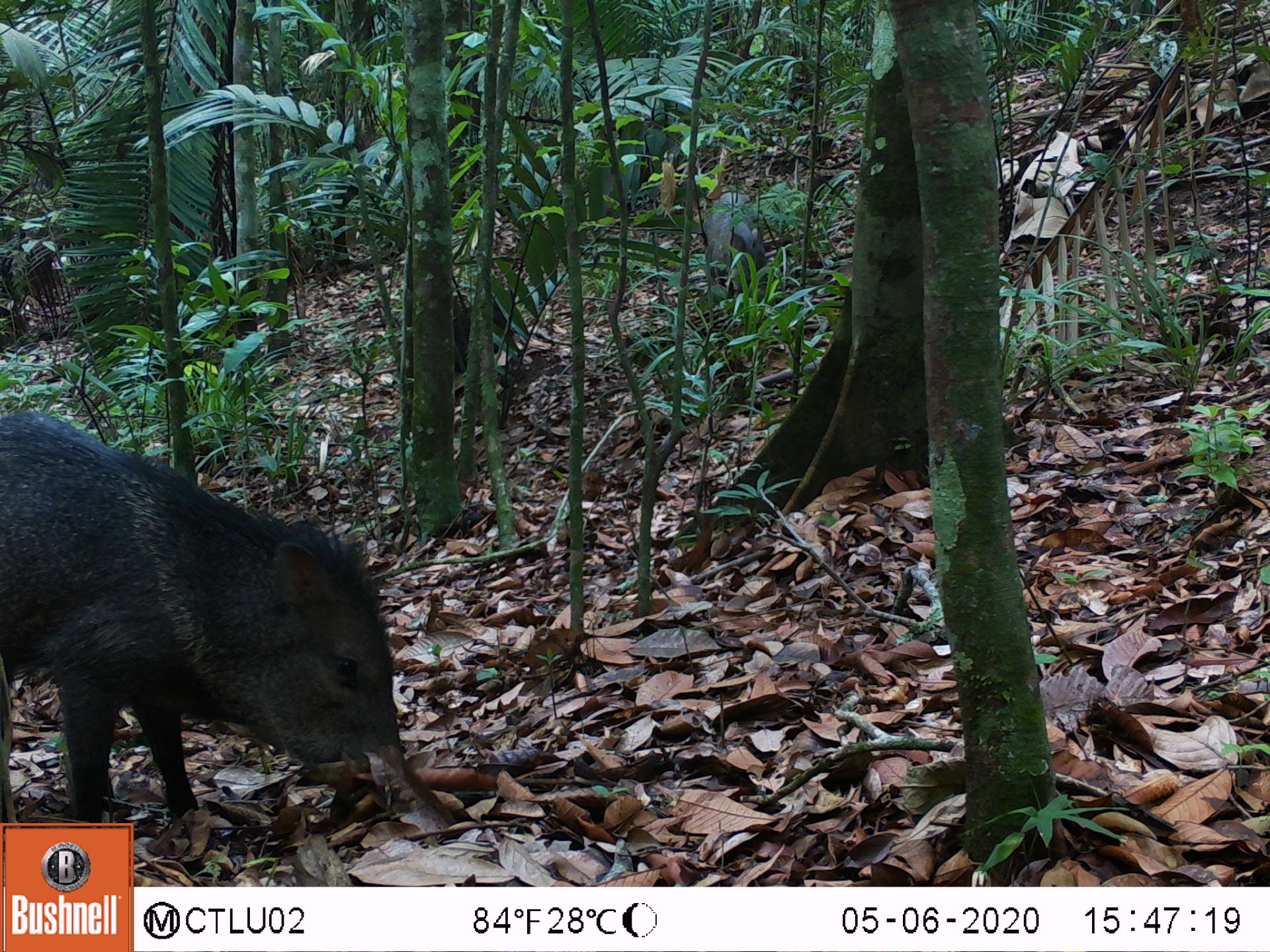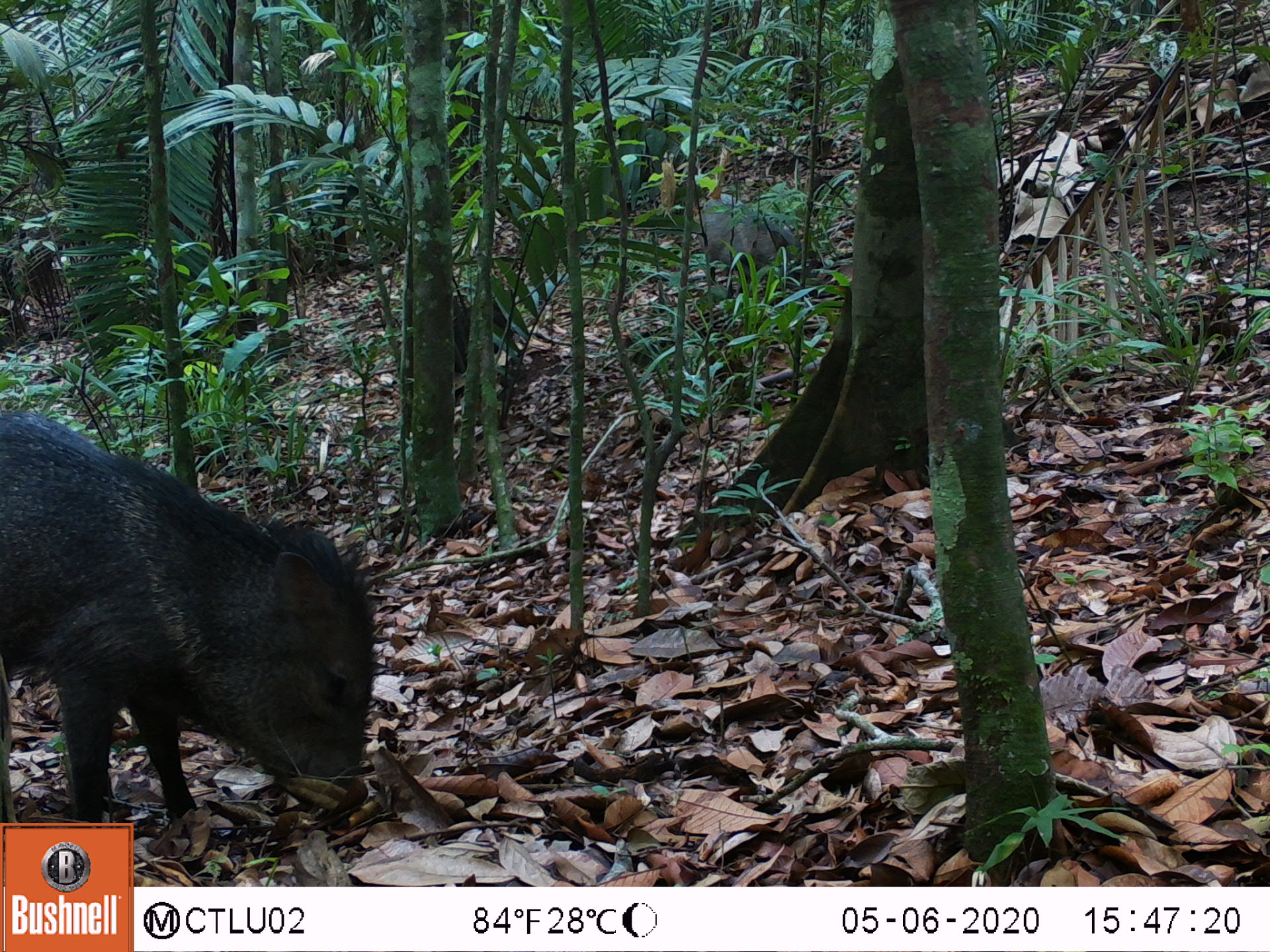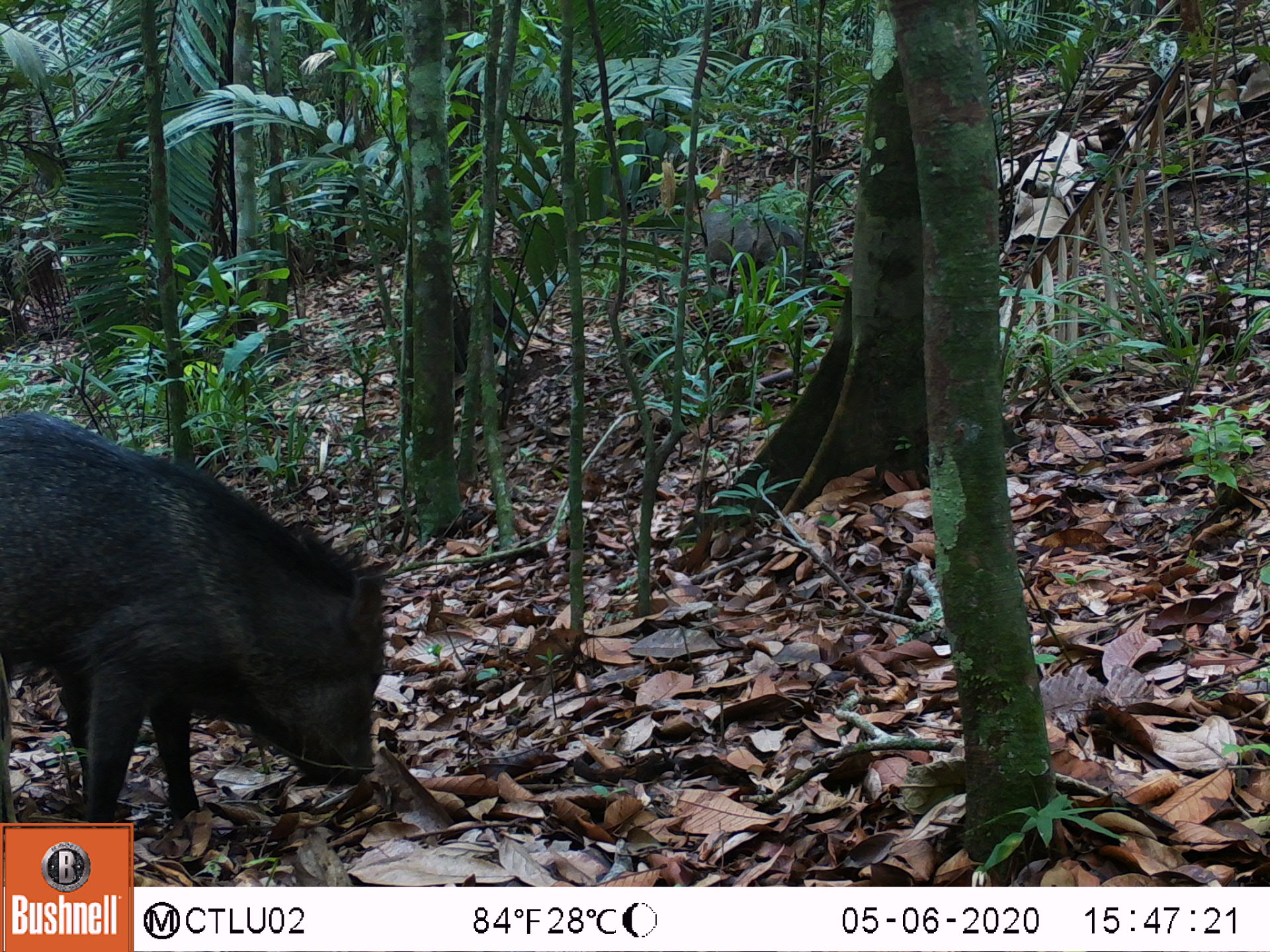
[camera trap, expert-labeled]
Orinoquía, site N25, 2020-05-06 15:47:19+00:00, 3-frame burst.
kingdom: Animalia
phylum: Chordata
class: Mammalia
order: Artiodactyla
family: Tayassuidae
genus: Pecari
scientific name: Pecari tajacu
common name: collared peccary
Collared peccary (Pecari tajacu).